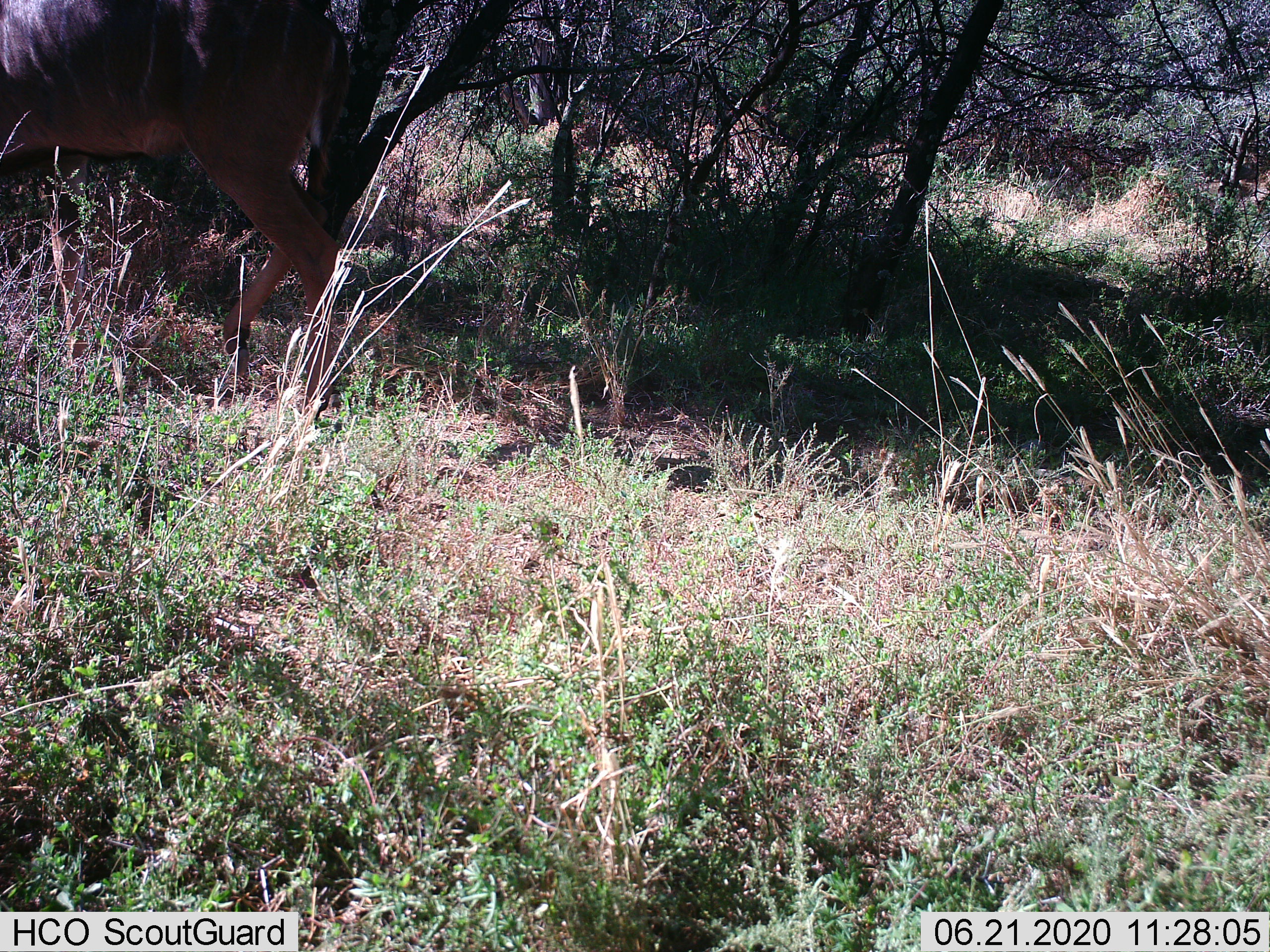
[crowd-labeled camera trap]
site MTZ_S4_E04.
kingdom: Animalia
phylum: Chordata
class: Mammalia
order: Artiodactyla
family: Bovidae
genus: Tragelaphus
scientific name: Tragelaphus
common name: kudu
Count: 1.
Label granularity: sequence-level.